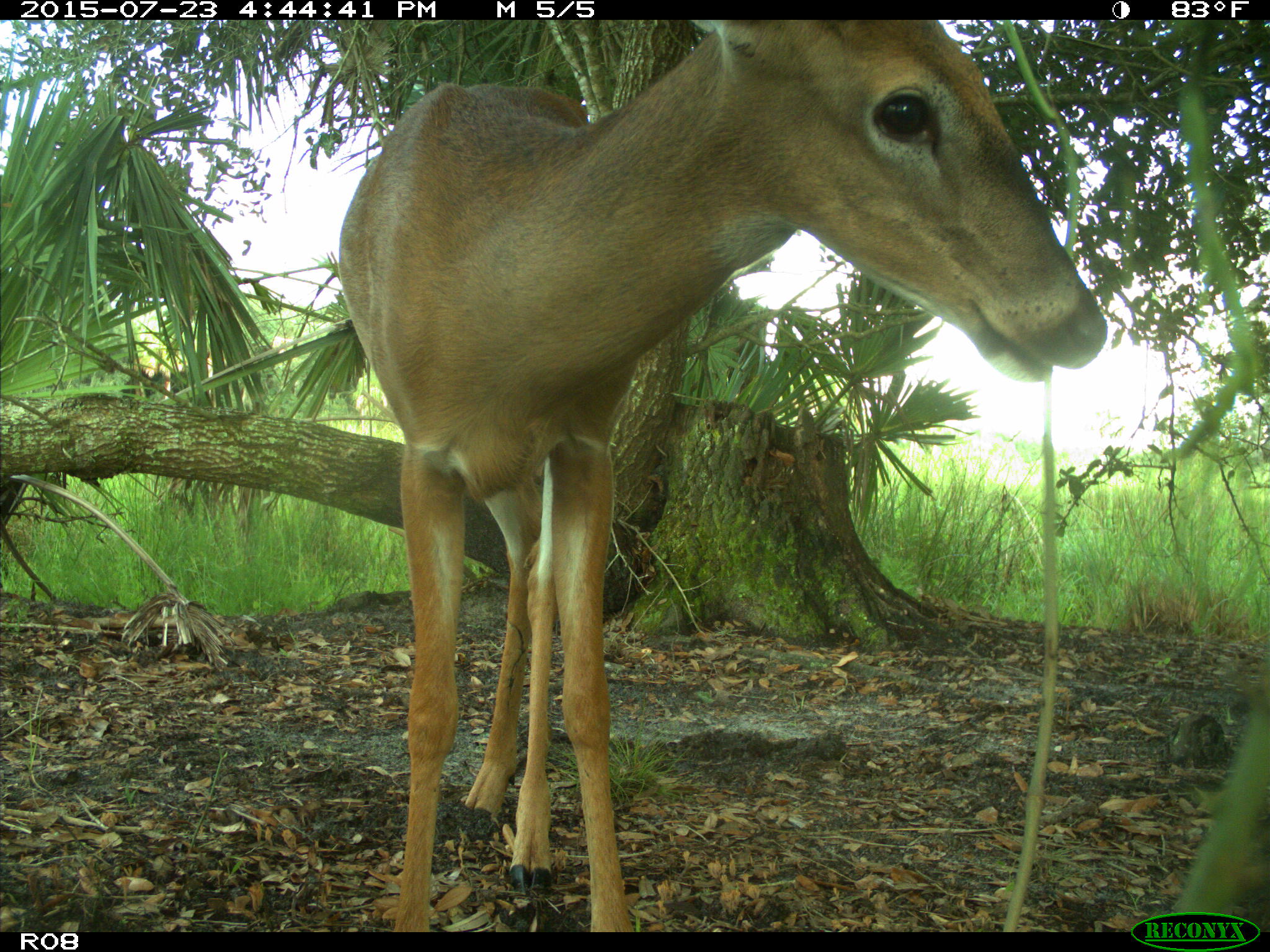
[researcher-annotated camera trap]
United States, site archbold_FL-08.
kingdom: Animalia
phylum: Chordata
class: Mammalia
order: Artiodactyla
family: Cervidae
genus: Odocoileus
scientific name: Odocoileus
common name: deer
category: unidentified deer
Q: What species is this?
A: Unidentified deer (deer) (Odocoileus).